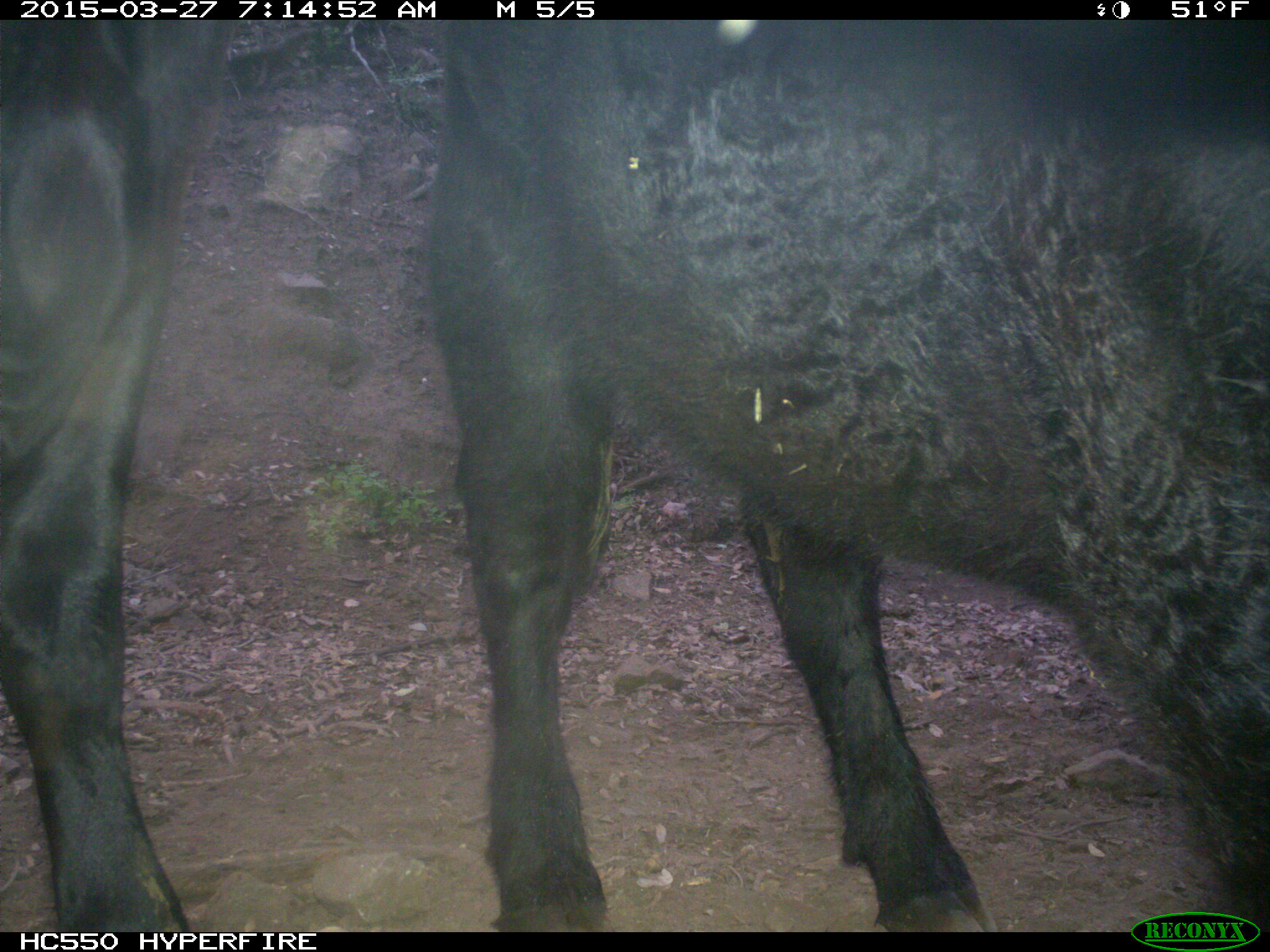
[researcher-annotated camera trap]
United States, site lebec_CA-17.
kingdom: Animalia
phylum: Chordata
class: Mammalia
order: Artiodactyla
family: Bovidae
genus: Bos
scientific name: Bos taurus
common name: domestic cow